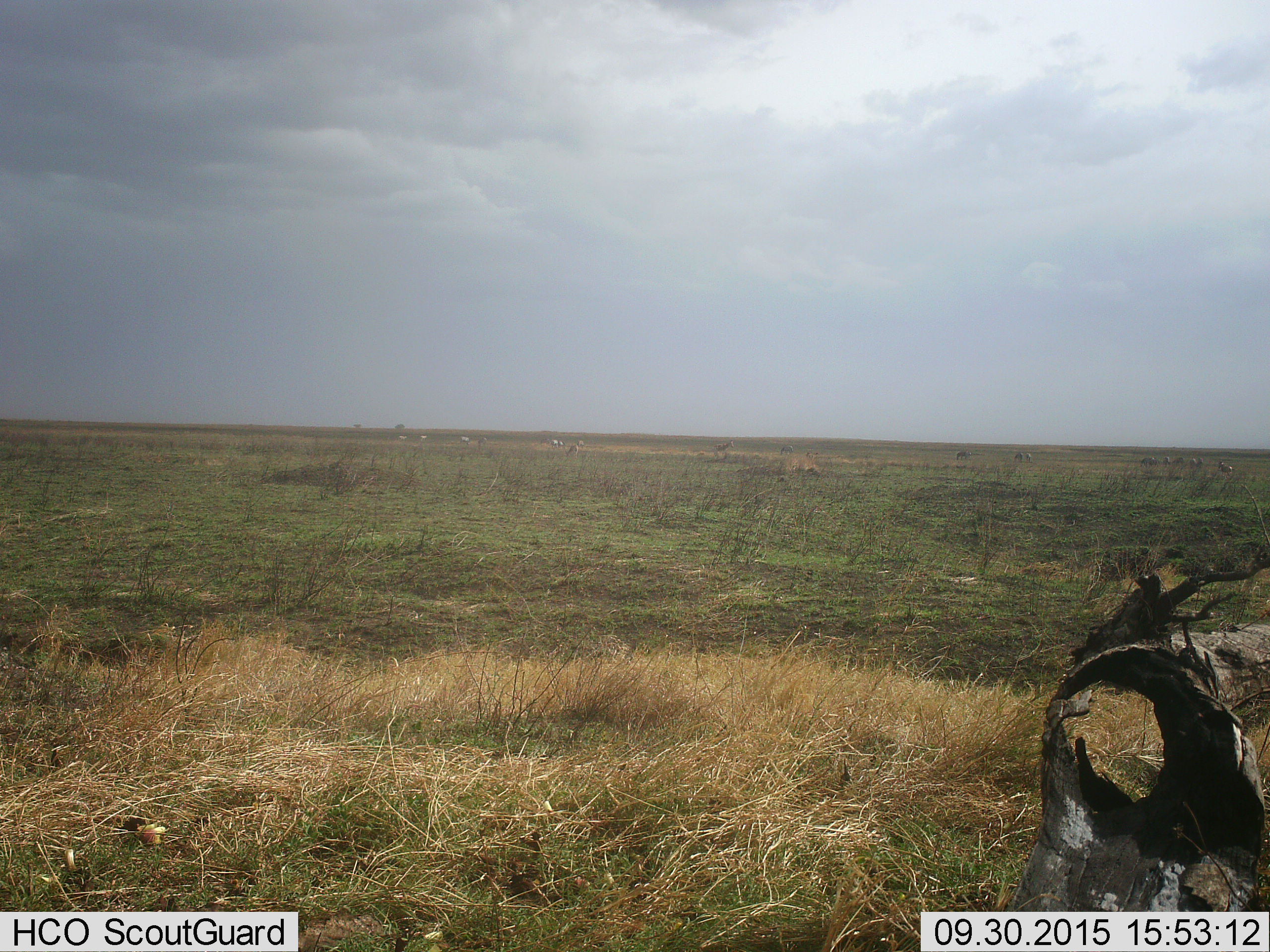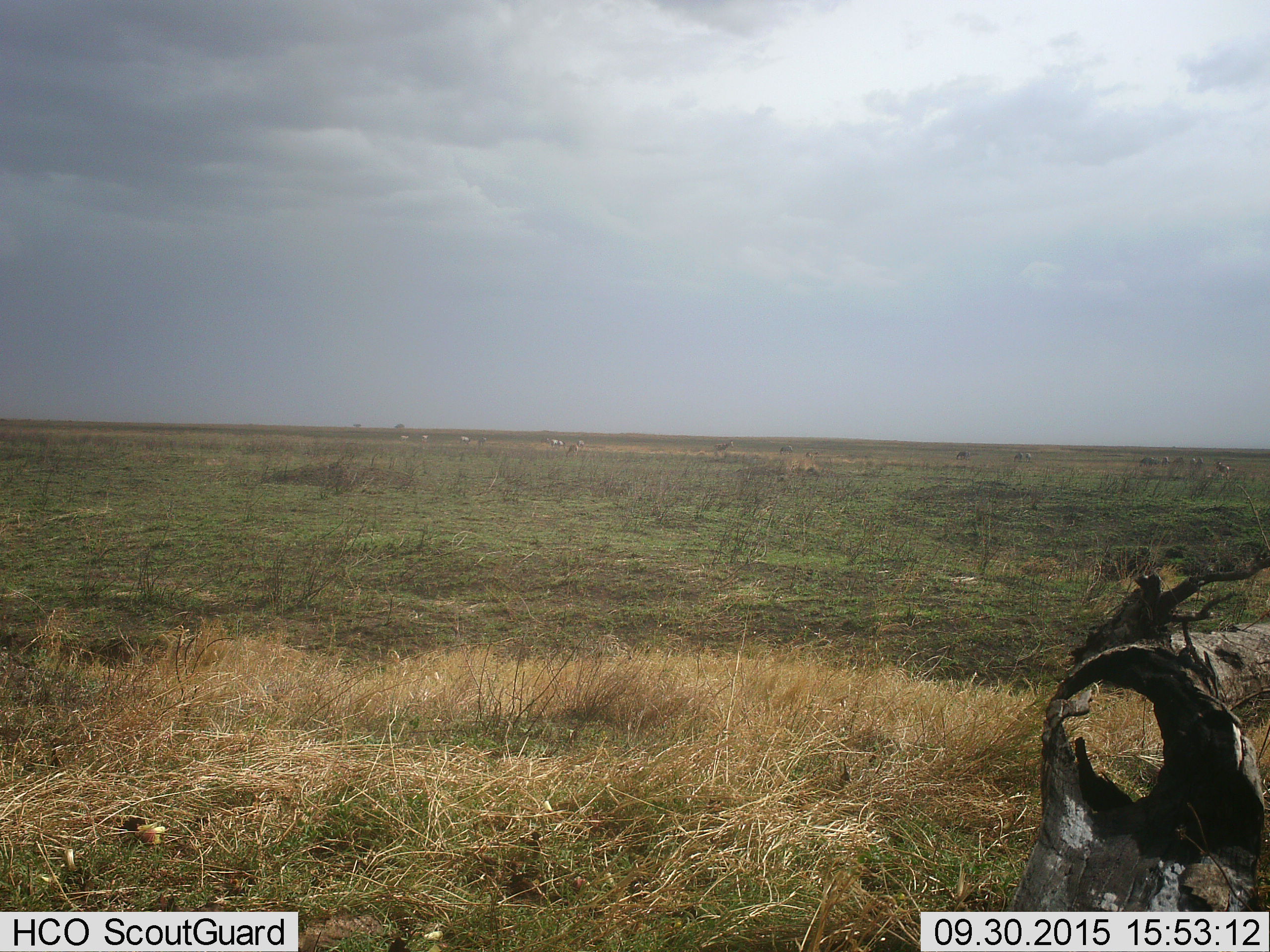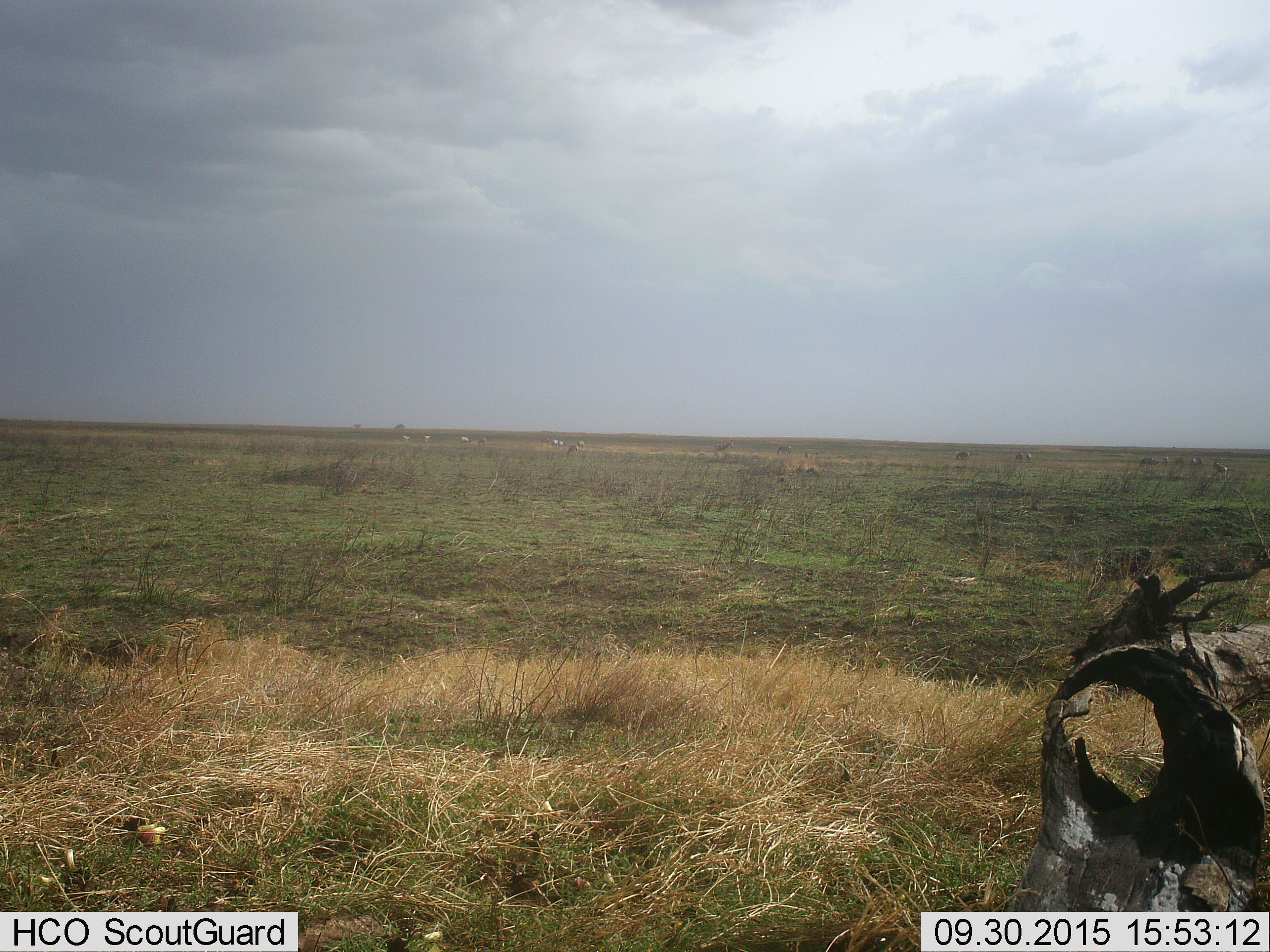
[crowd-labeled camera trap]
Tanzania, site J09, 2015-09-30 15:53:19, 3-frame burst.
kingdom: Animalia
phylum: Chordata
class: Mammalia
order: Perissodactyla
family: Equidae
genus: Equus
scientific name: Equus quagga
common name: plains zebra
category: zebra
Zebra (plains zebra) (Equus quagga), count 11-50. Behavior (volunteer vote fractions): standing 100%, resting 0%, moving 100%, interacting 0%. Young present (vote fraction): 0%. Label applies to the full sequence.